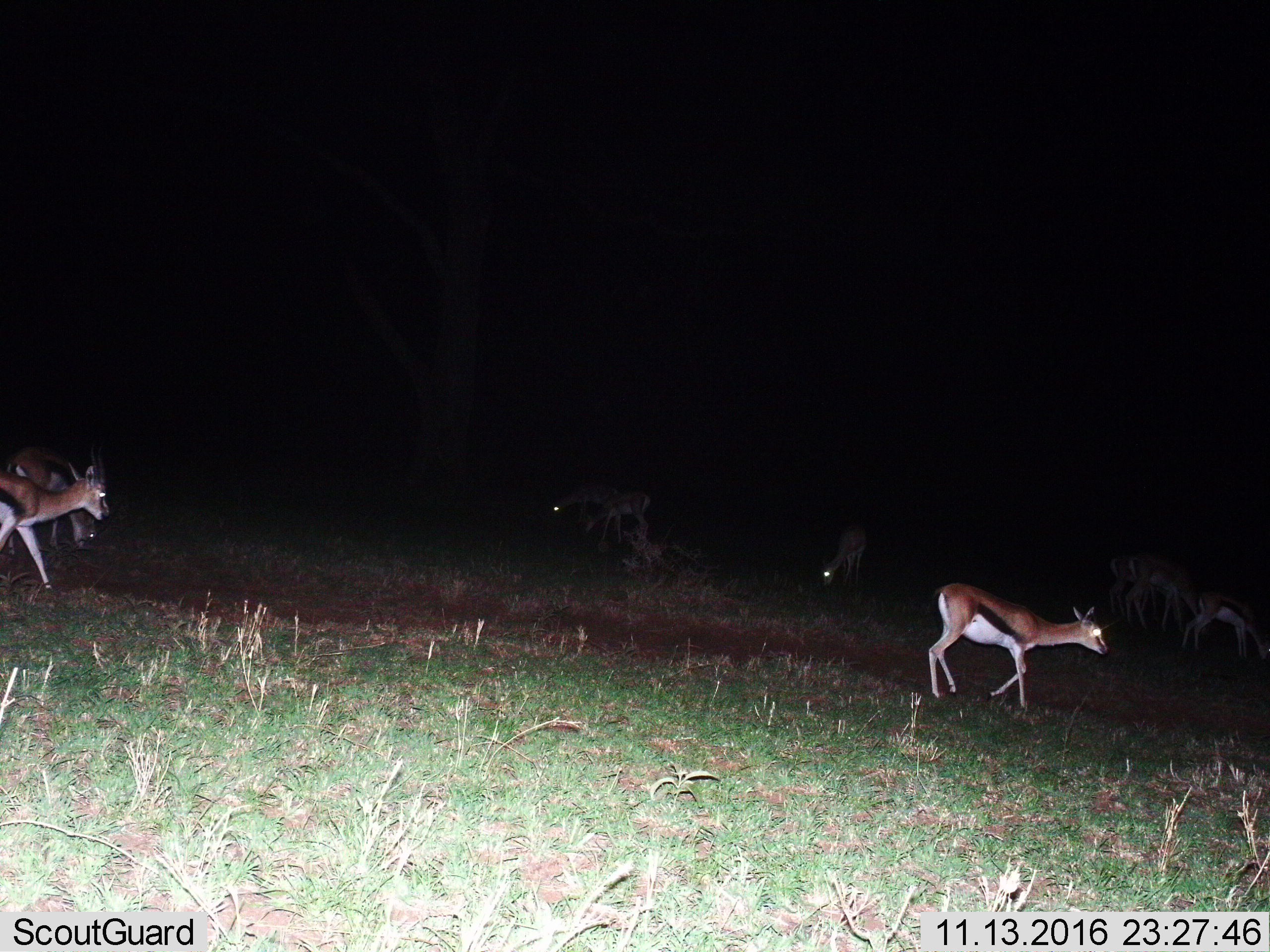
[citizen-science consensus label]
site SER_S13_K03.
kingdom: Animalia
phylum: Chordata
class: Mammalia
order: Artiodactyla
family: Bovidae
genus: Eudorcas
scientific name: Eudorcas thomsonii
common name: thomson's gazelle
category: gazellethomsons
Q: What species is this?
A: Gazellethomsons (thomson's gazelle) (Eudorcas thomsonii).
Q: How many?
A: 9.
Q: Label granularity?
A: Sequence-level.